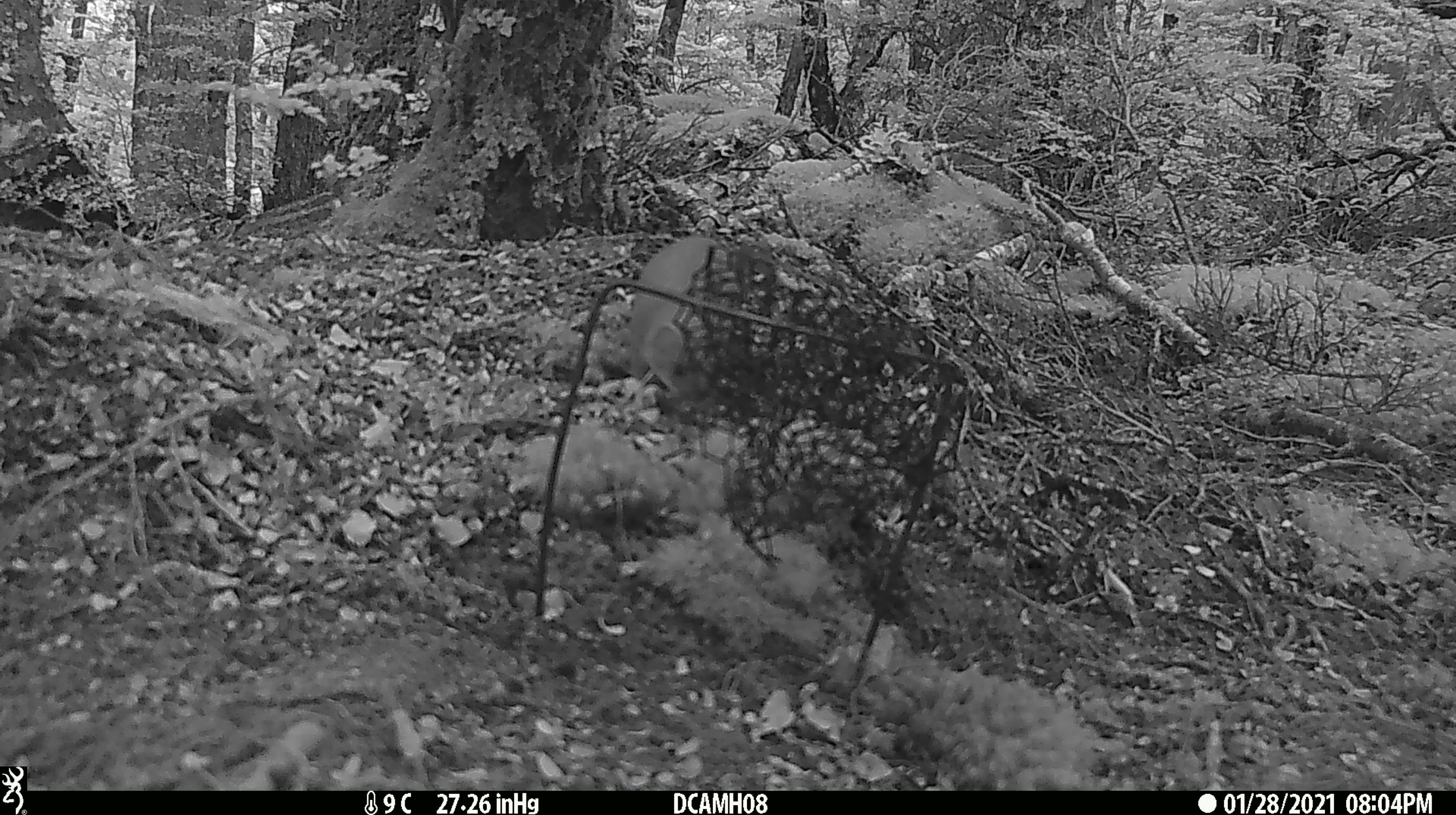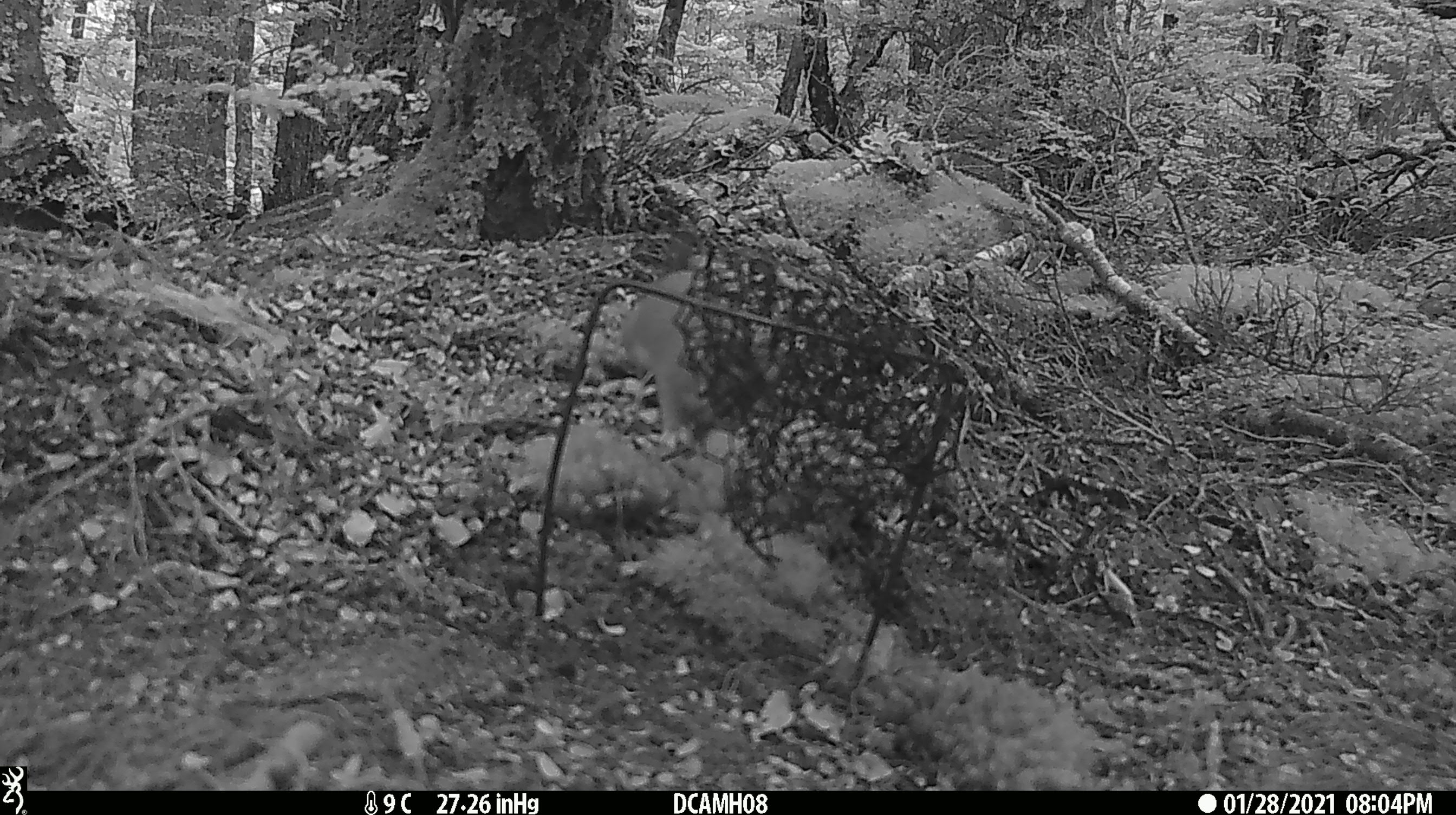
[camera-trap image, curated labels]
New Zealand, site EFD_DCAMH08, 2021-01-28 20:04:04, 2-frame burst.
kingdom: Animalia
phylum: Chordata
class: Mammalia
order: Carnivora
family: Mustelidae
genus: Mustela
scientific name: Mustela erminea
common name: stoat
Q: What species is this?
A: Stoat (Mustela erminea).